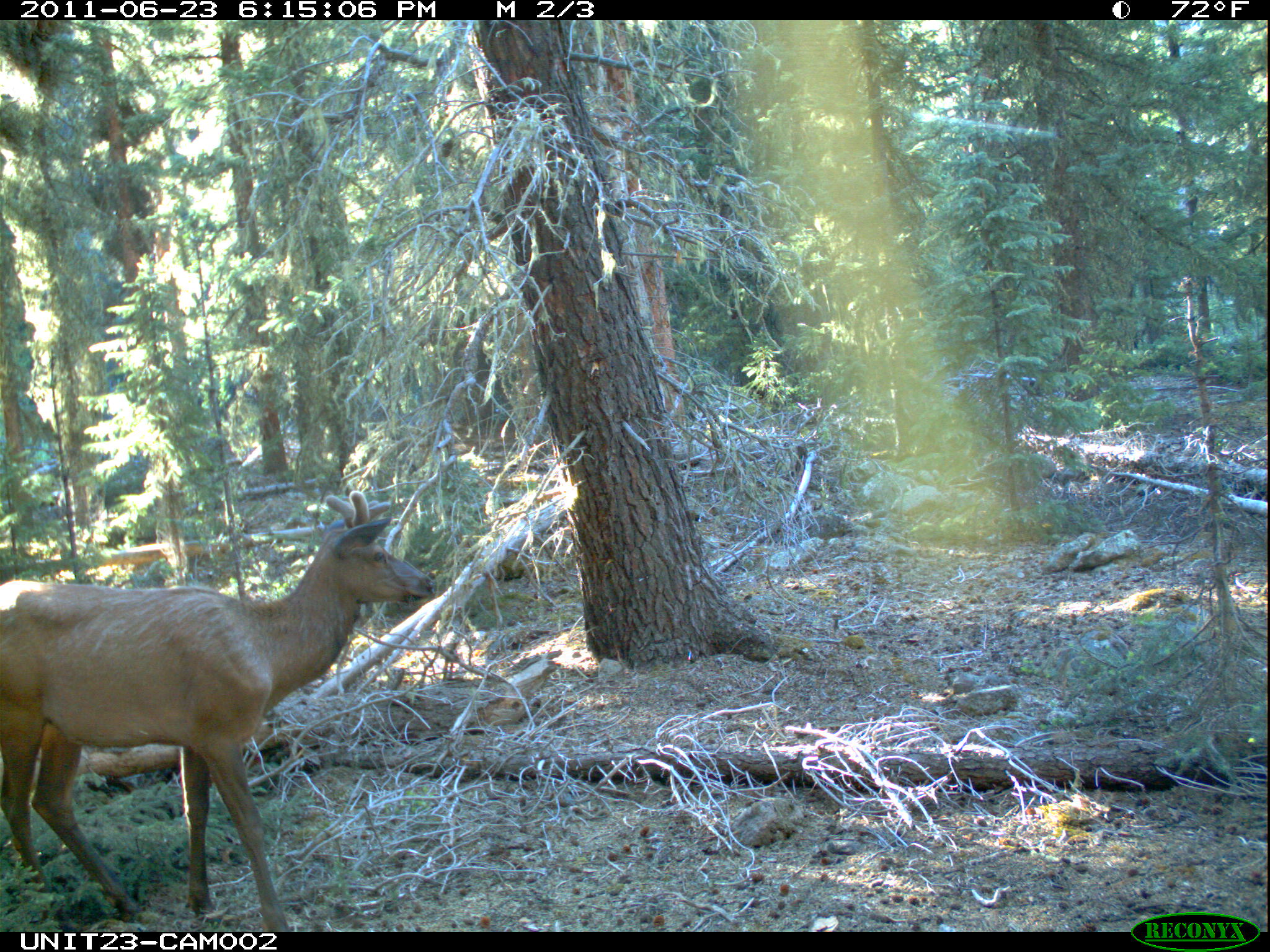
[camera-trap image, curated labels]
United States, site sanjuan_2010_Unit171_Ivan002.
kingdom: Animalia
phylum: Chordata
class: Mammalia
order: Artiodactyla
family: Cervidae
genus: Cervus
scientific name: Cervus elaphus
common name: red deer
Cervus elaphus (red deer).